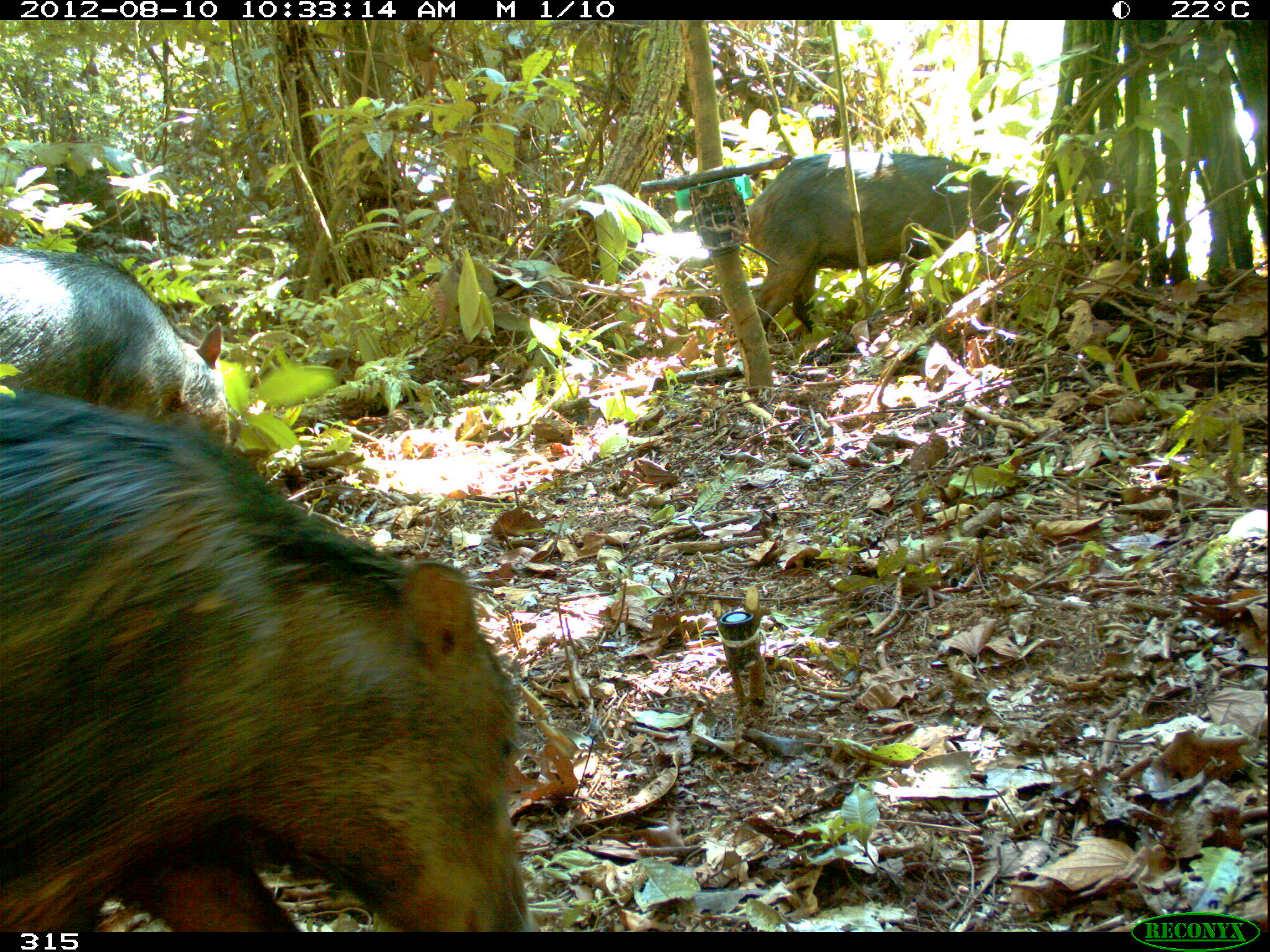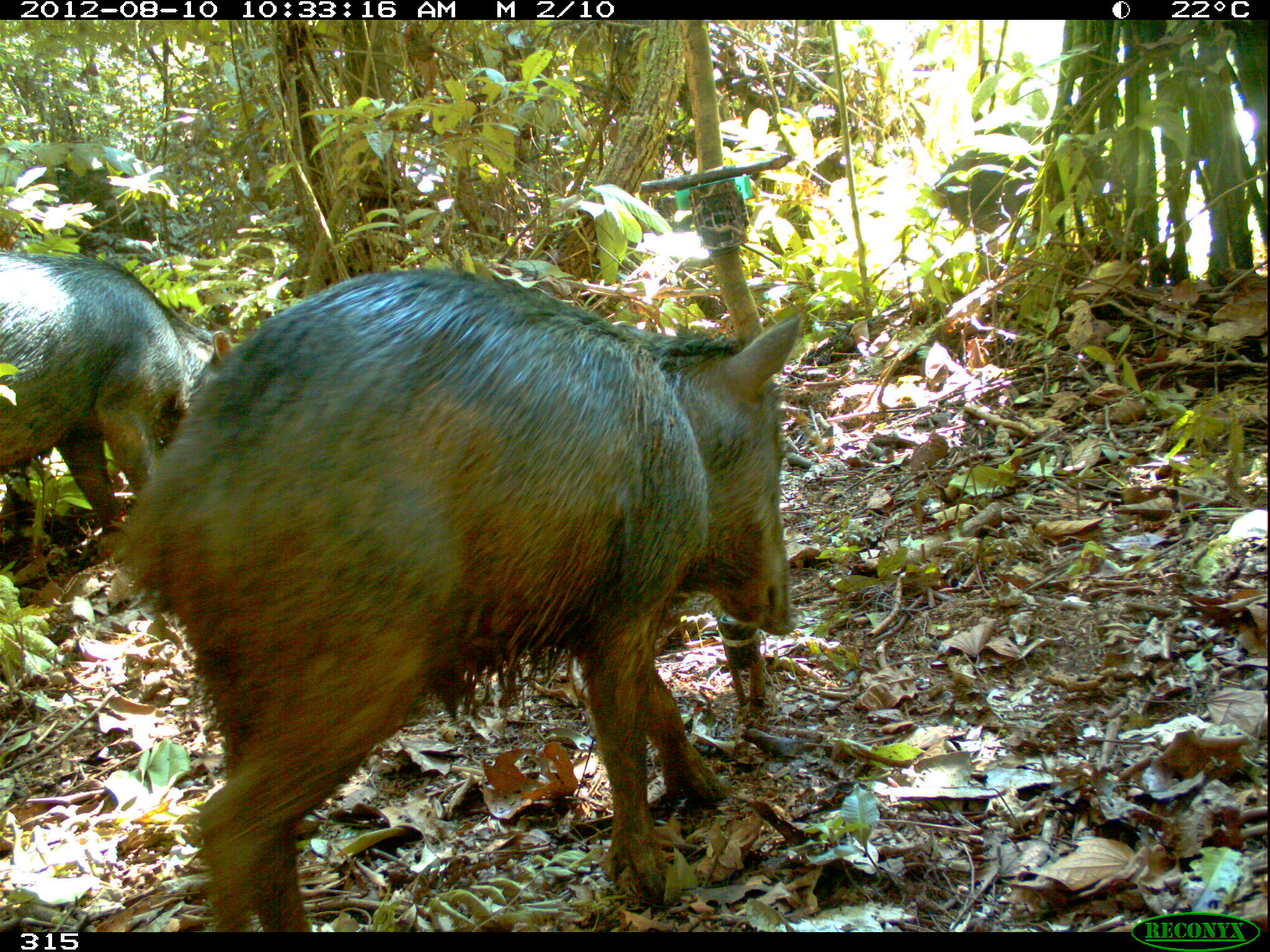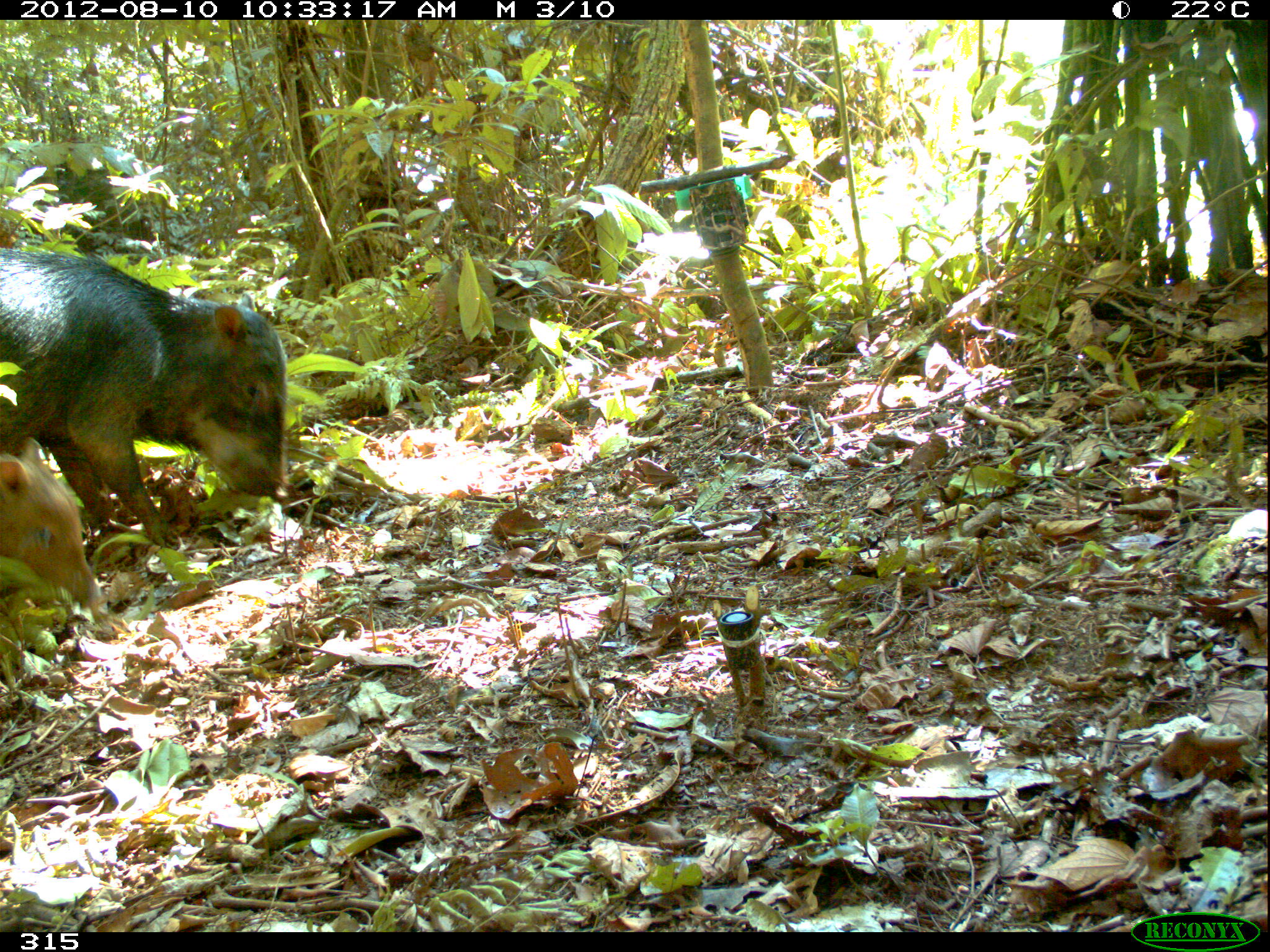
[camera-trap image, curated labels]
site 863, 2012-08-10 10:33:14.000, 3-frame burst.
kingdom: Animalia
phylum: Chordata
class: Mammalia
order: Artiodactyla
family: Tayassuidae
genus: Tayassu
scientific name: Tayassu pecari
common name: white-lipped peccary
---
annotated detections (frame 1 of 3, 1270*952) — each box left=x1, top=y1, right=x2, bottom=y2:
tayassu pecari: left=0, top=383, right=529, bottom=931; left=746, top=152, right=1053, bottom=343; left=0, top=240, right=226, bottom=445; left=57, top=165, right=158, bottom=244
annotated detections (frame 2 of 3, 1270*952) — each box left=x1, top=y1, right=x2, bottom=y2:
tayassu pecari: left=106, top=264, right=799, bottom=928; left=0, top=255, right=230, bottom=531; left=932, top=134, right=1041, bottom=269; left=57, top=164, right=156, bottom=244